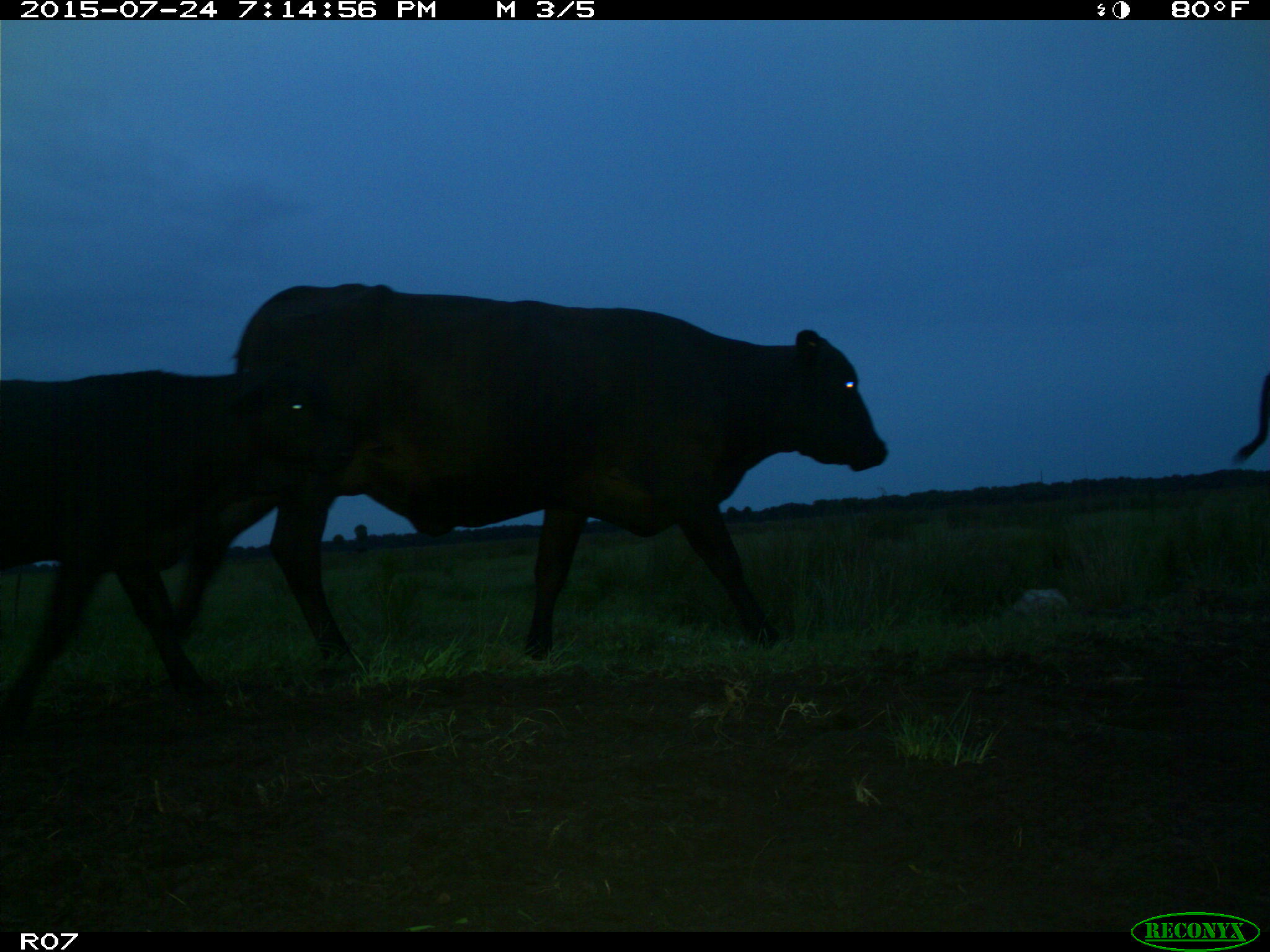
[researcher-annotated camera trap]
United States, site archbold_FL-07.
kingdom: Animalia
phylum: Chordata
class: Mammalia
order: Artiodactyla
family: Bovidae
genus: Bos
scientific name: Bos taurus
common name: domestic cow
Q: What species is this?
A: Bos taurus (domestic cow).